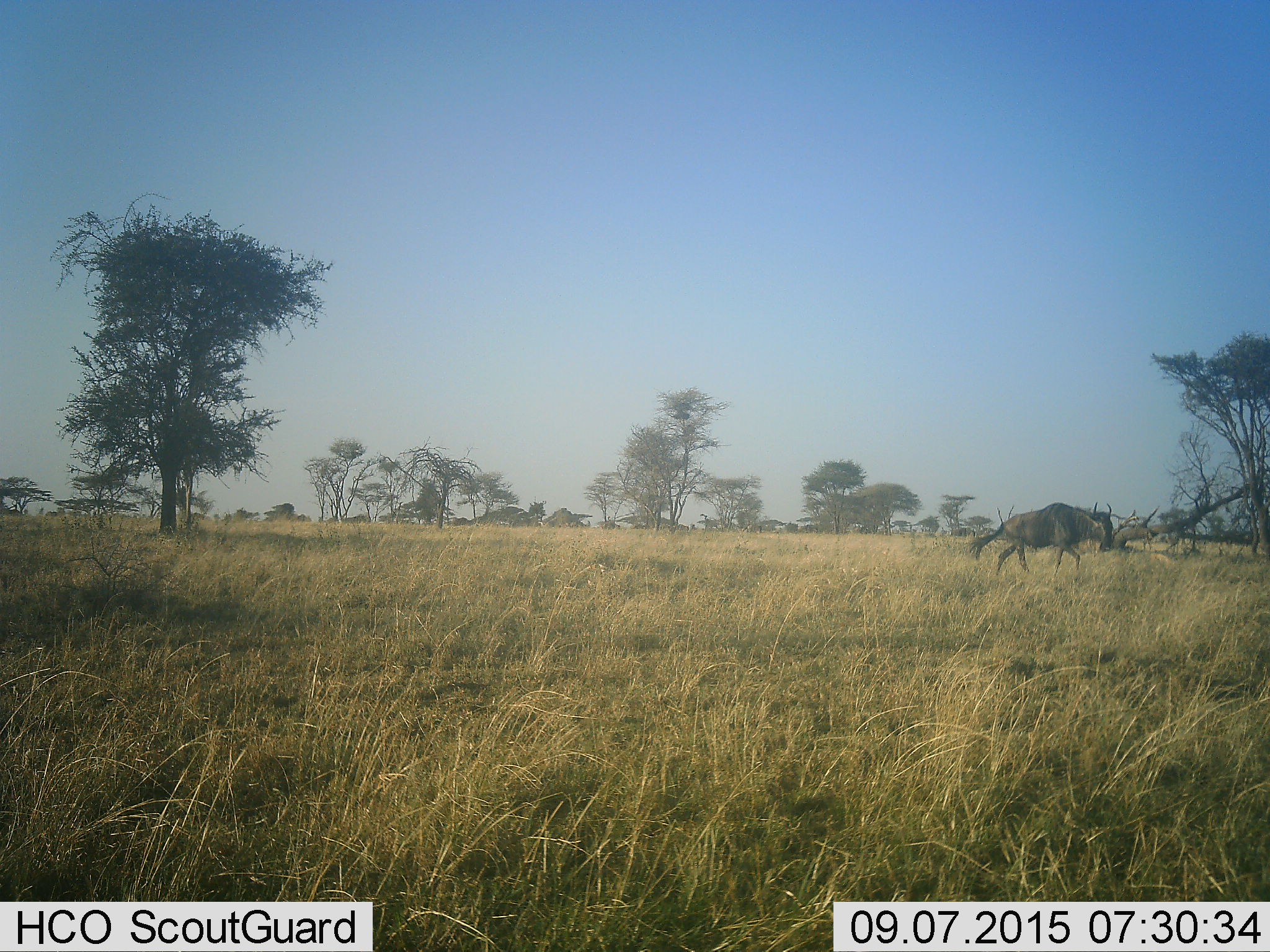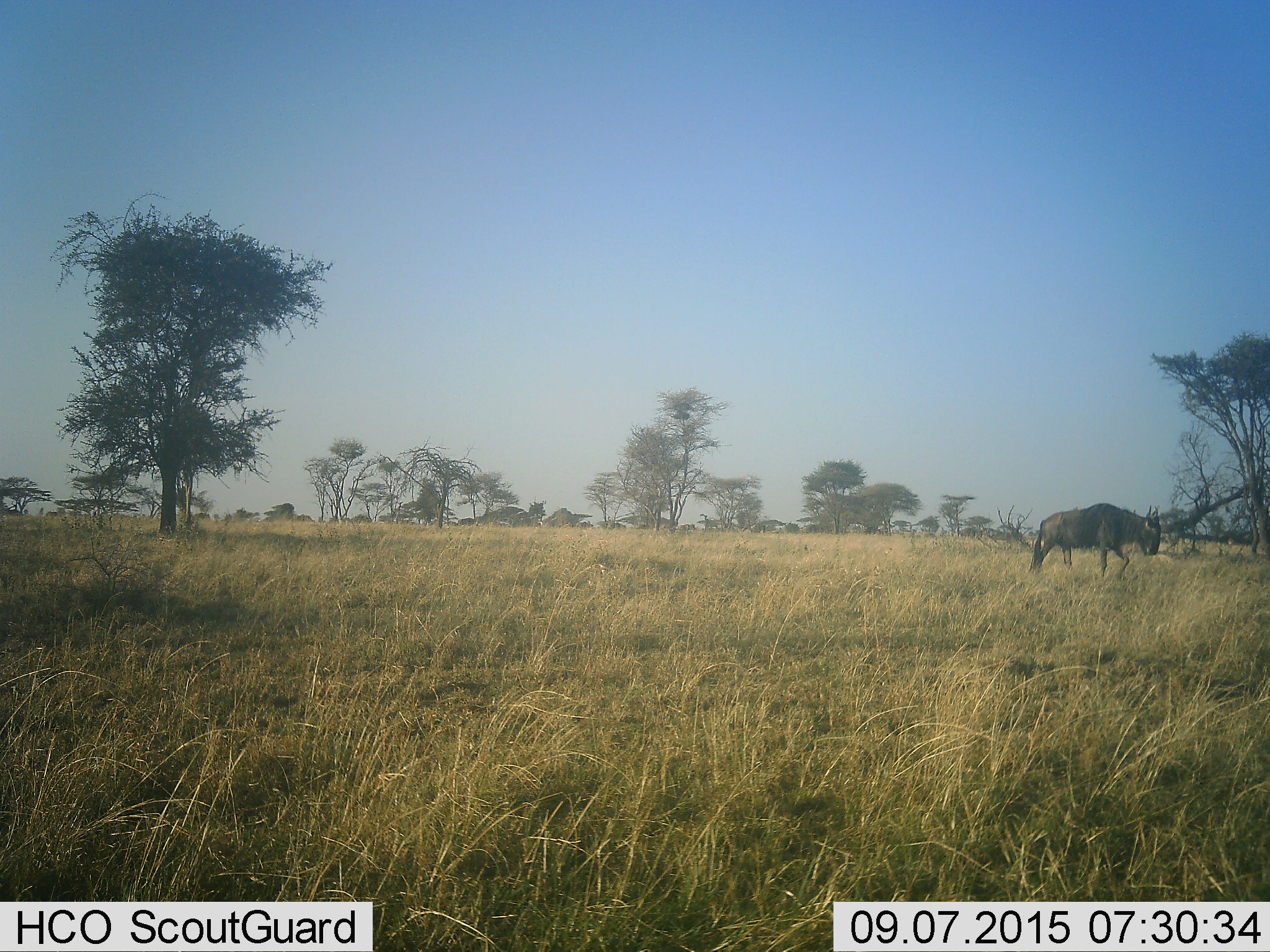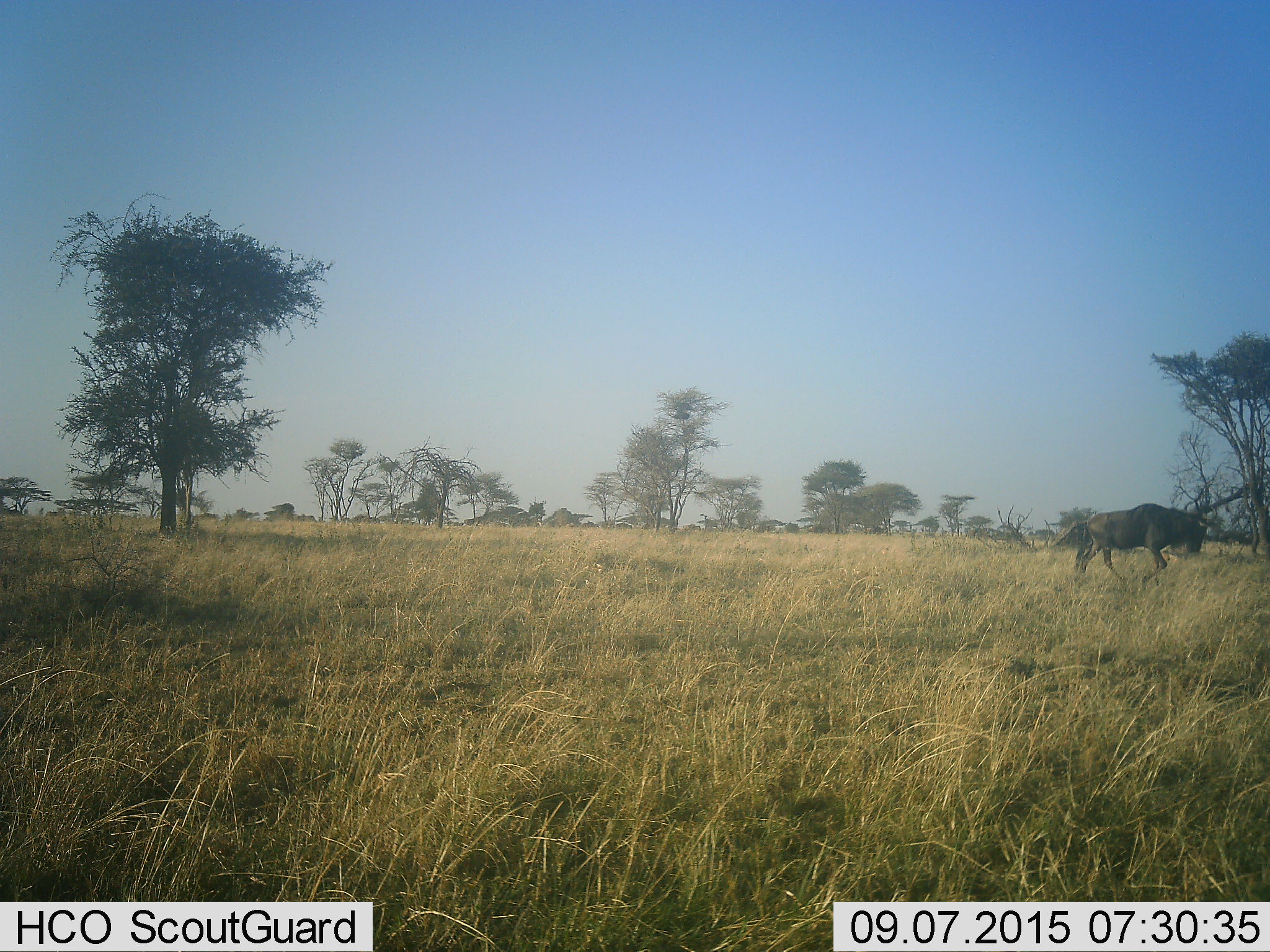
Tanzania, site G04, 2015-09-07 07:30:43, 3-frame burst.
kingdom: Animalia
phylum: Chordata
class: Mammalia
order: Artiodactyla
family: Bovidae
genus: Connochaetes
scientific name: Connochaetes taurinus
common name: blue wildebeest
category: wildebeest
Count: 3.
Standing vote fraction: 0%.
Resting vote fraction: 0%.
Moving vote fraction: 100%.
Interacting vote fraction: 0%.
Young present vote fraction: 5%.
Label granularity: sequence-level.